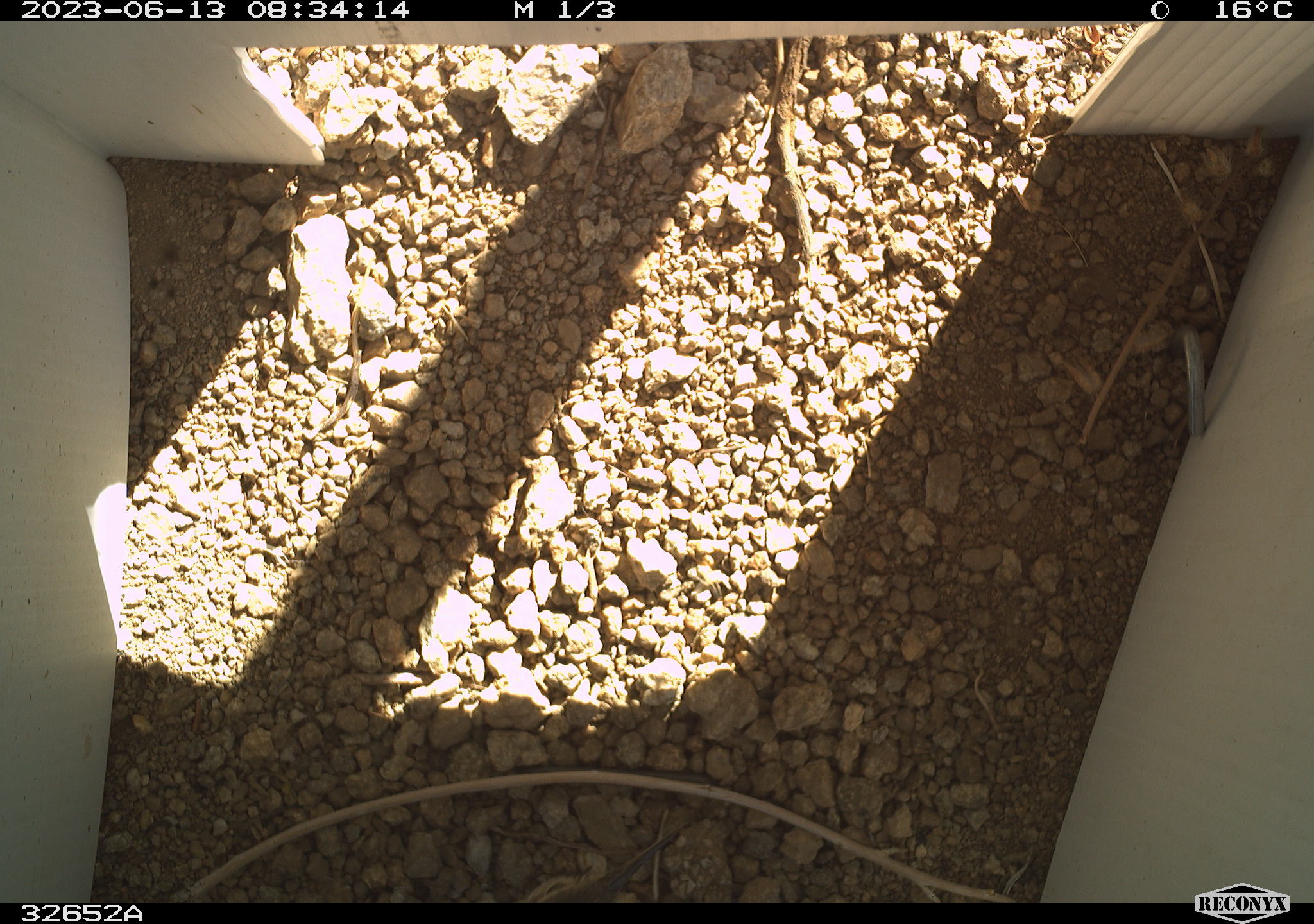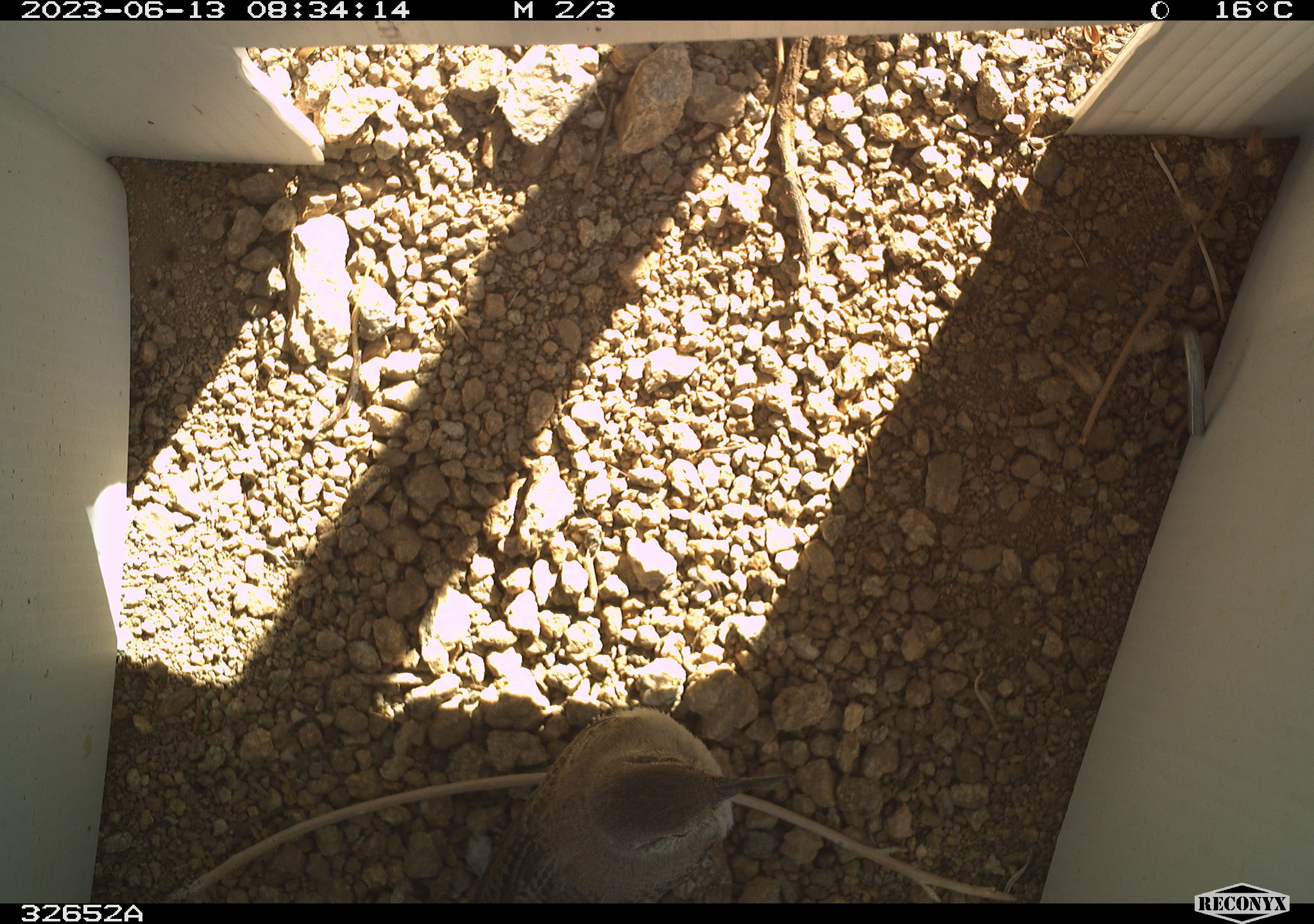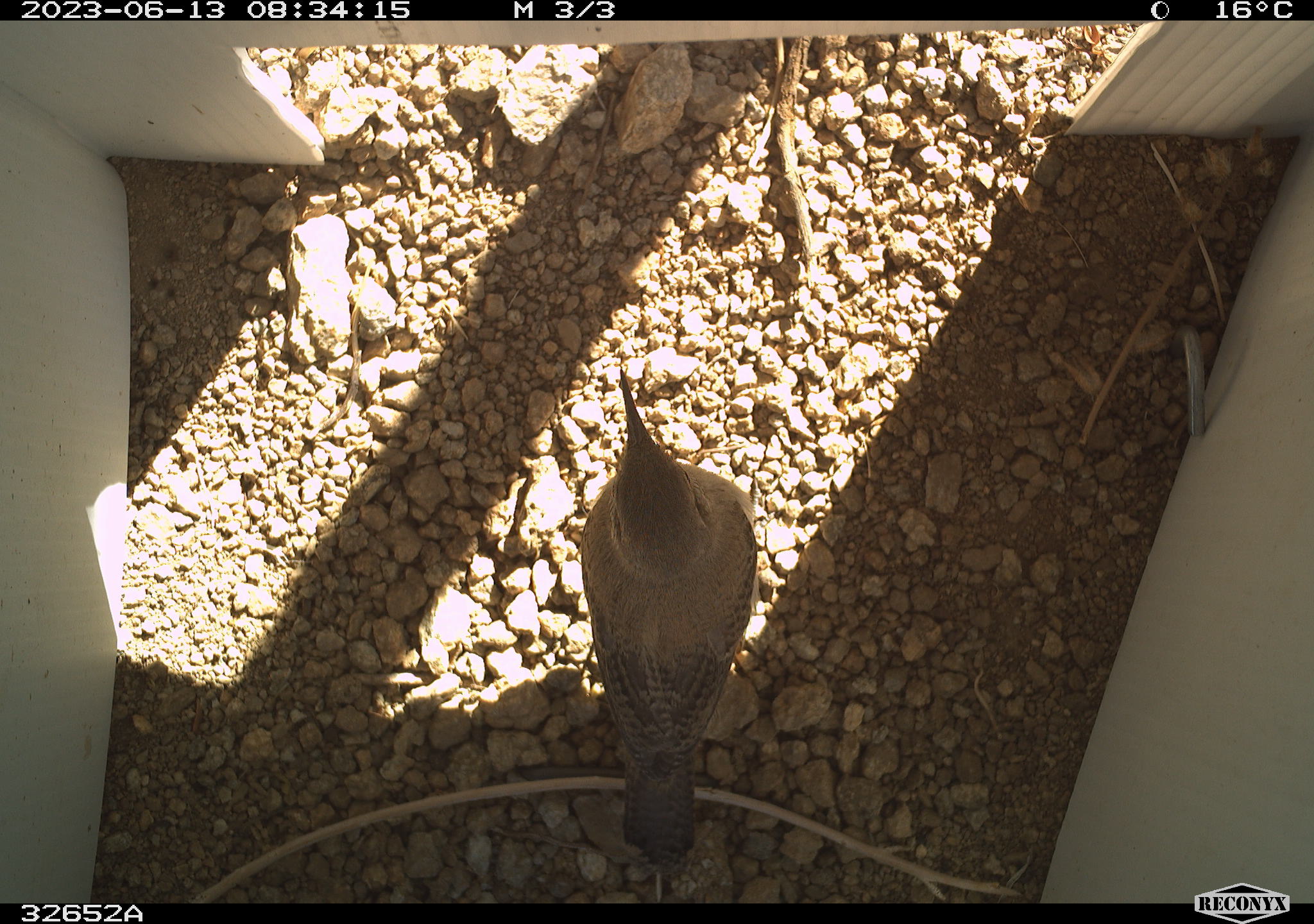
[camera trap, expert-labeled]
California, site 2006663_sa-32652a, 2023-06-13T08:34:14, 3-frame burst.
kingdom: Animalia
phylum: Chordata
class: Aves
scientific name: Aves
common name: bird